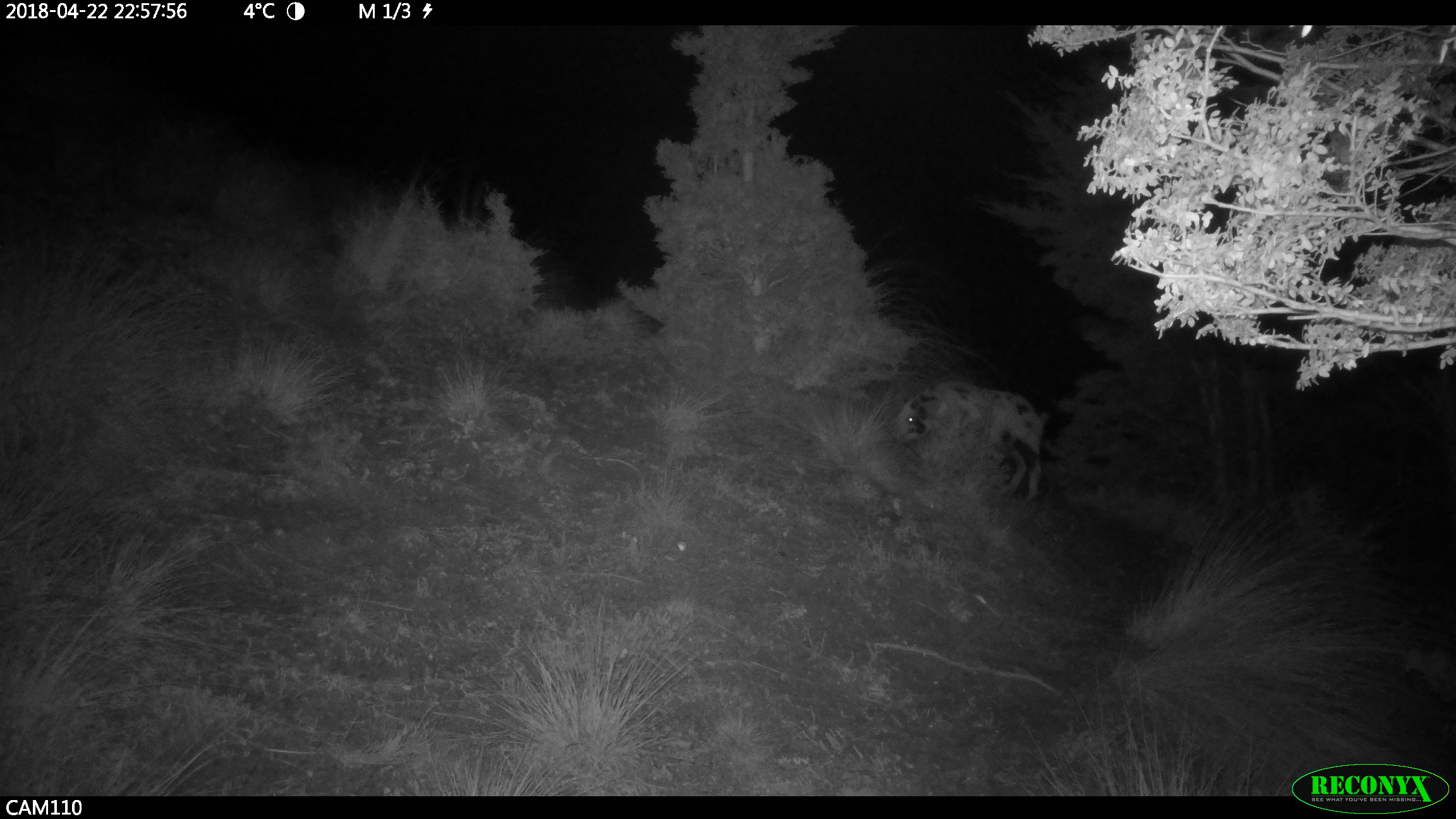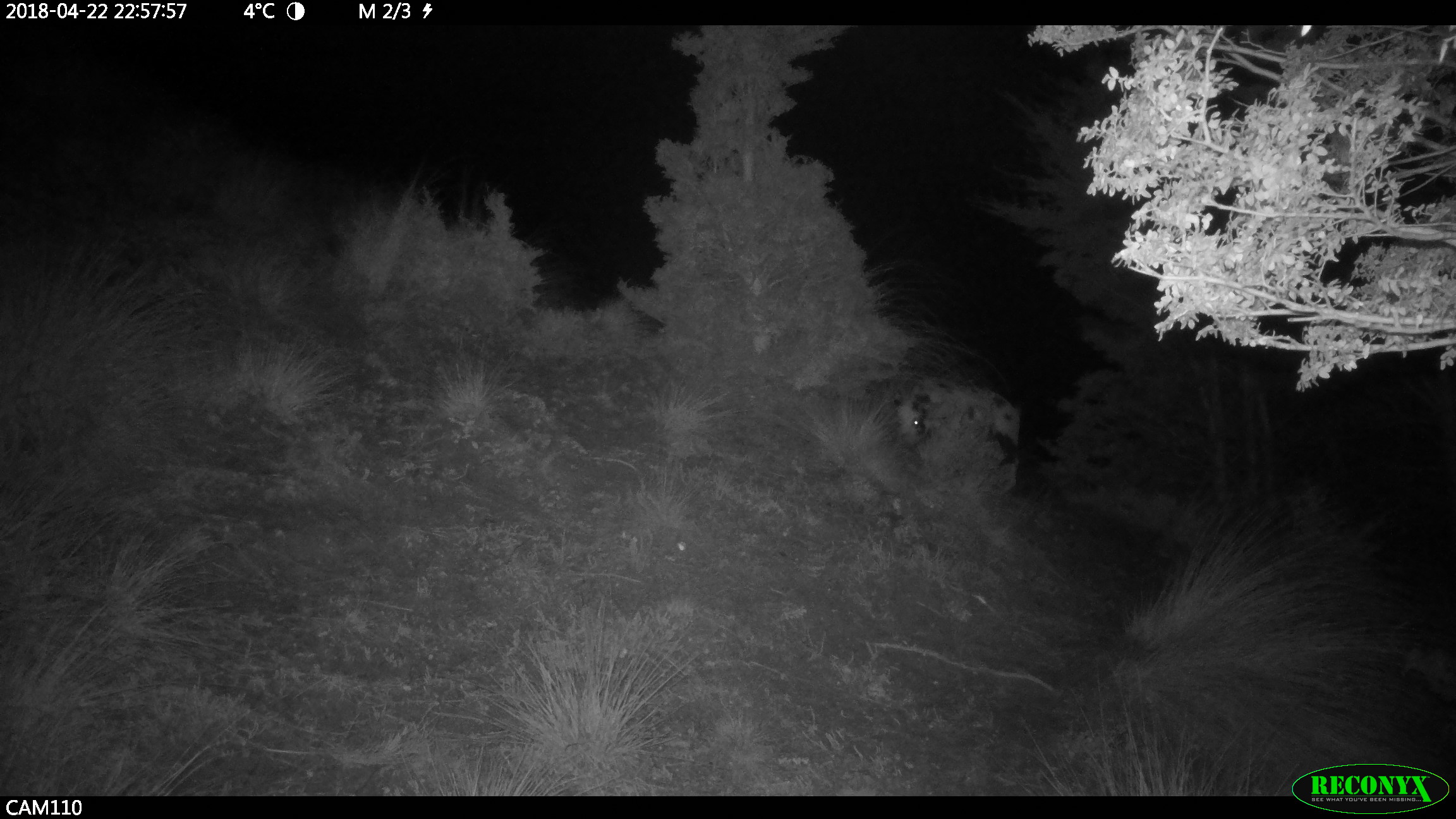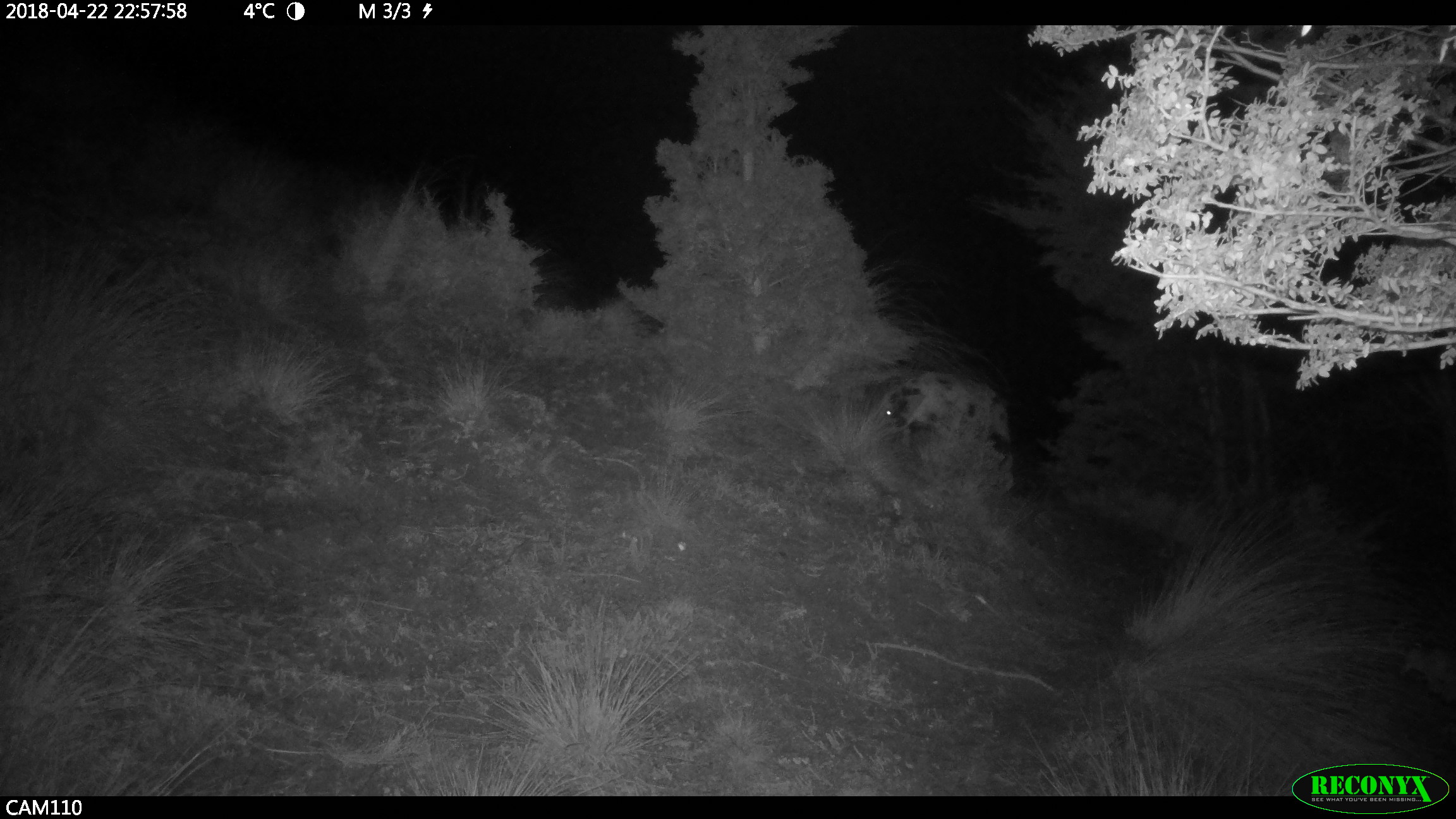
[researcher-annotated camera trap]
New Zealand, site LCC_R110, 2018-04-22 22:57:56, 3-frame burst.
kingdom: Animalia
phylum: Chordata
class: Mammalia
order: Artiodactyla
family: Suidae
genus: Sus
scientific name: Sus scrofa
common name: pig